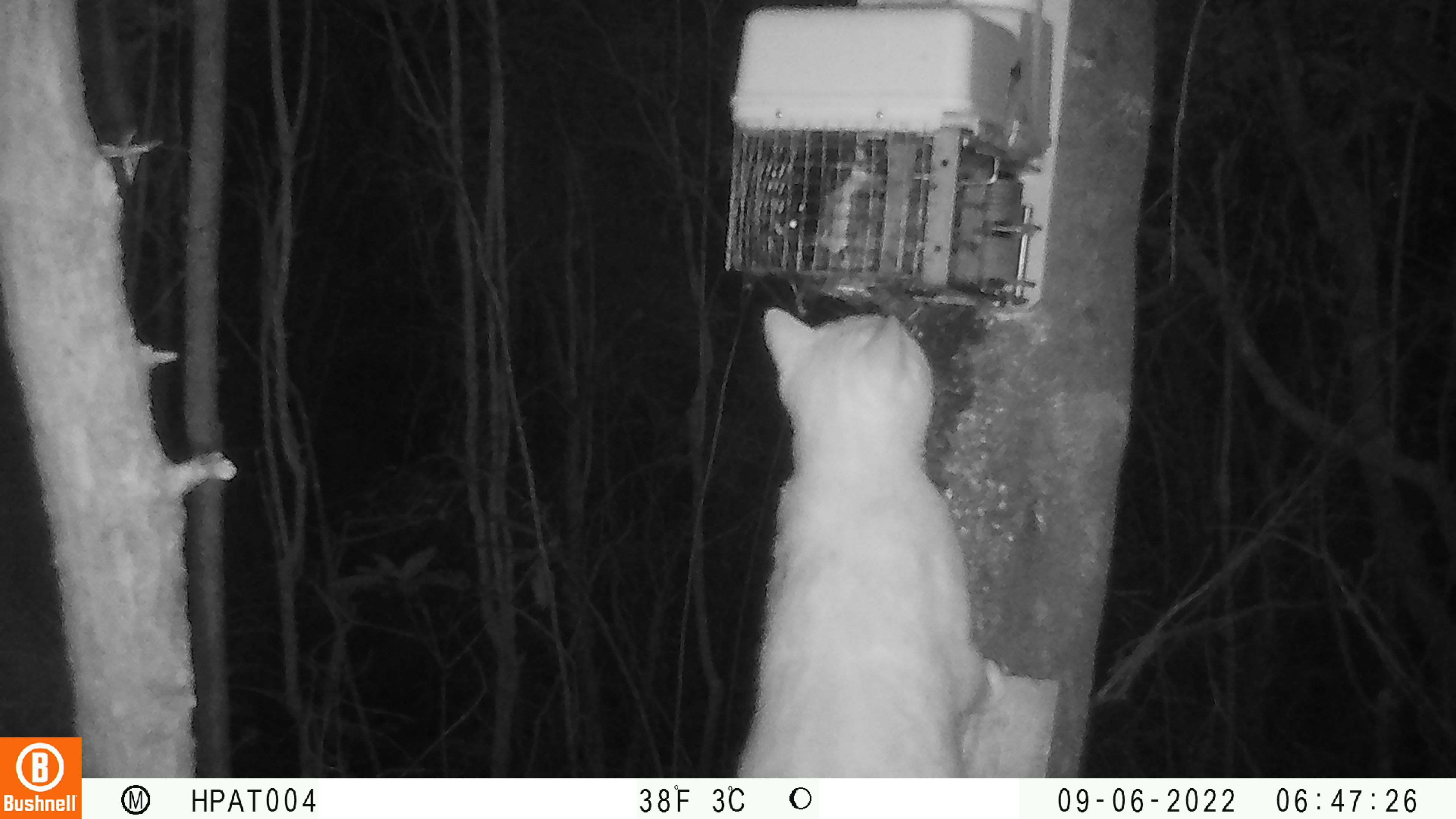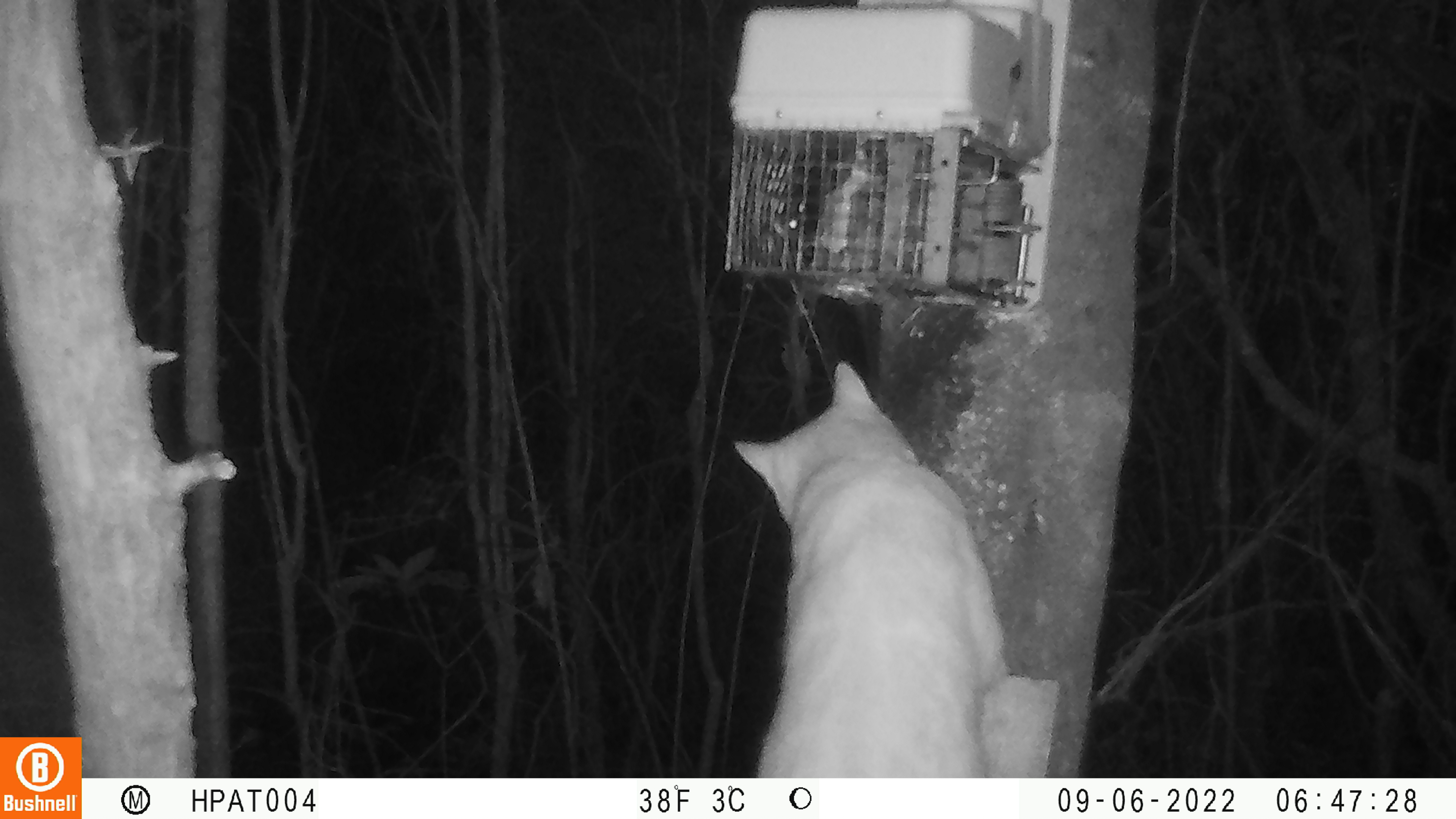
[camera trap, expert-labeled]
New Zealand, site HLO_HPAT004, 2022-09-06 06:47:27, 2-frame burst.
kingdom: Animalia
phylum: Chordata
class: Mammalia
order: Carnivora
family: Felidae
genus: Felis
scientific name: Felis catus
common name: domestic cat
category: cat